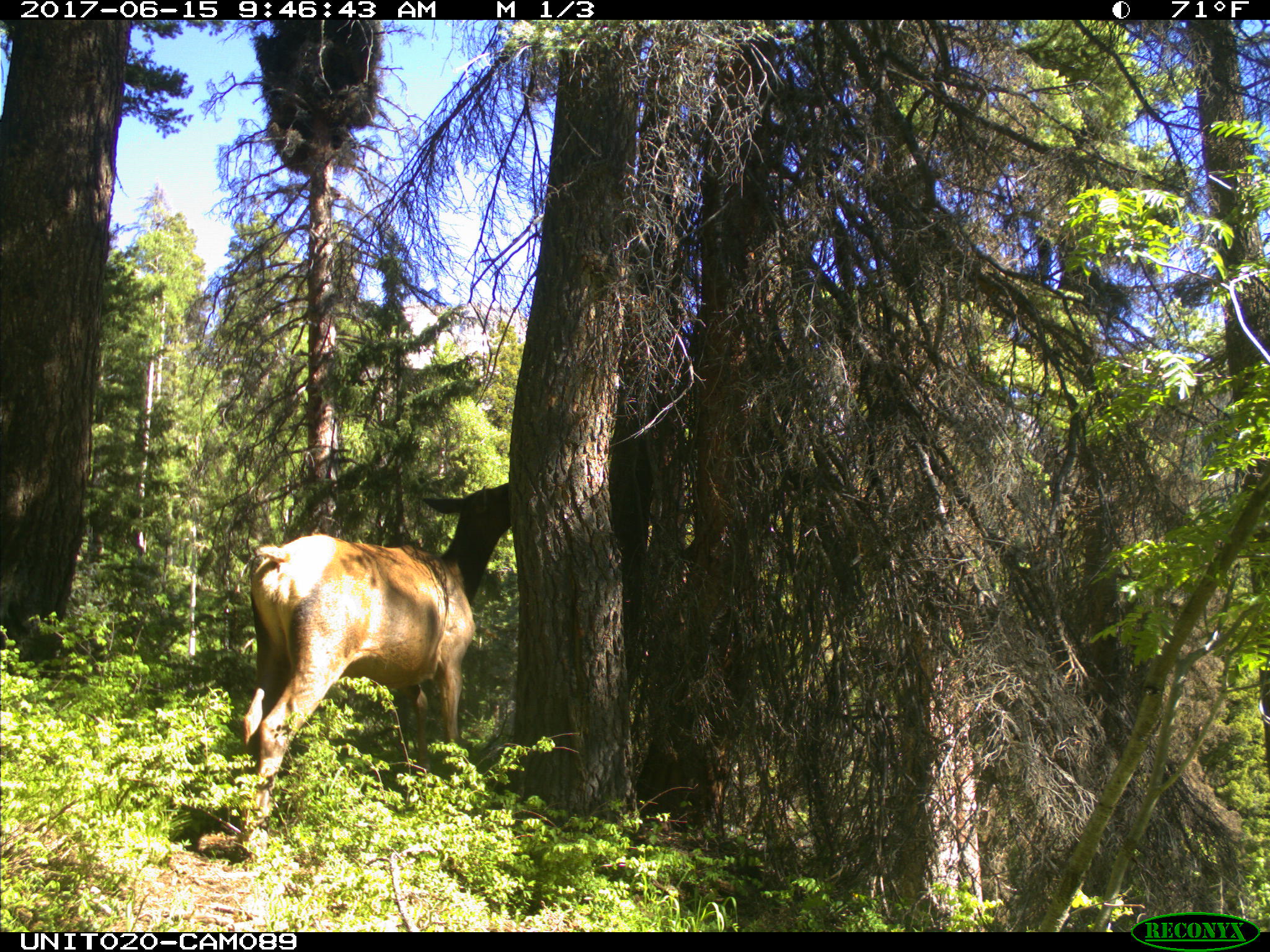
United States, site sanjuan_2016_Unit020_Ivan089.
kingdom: Animalia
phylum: Chordata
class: Mammalia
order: Artiodactyla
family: Cervidae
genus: Cervus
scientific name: Cervus elaphus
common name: red deer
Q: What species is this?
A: Cervus elaphus (red deer).